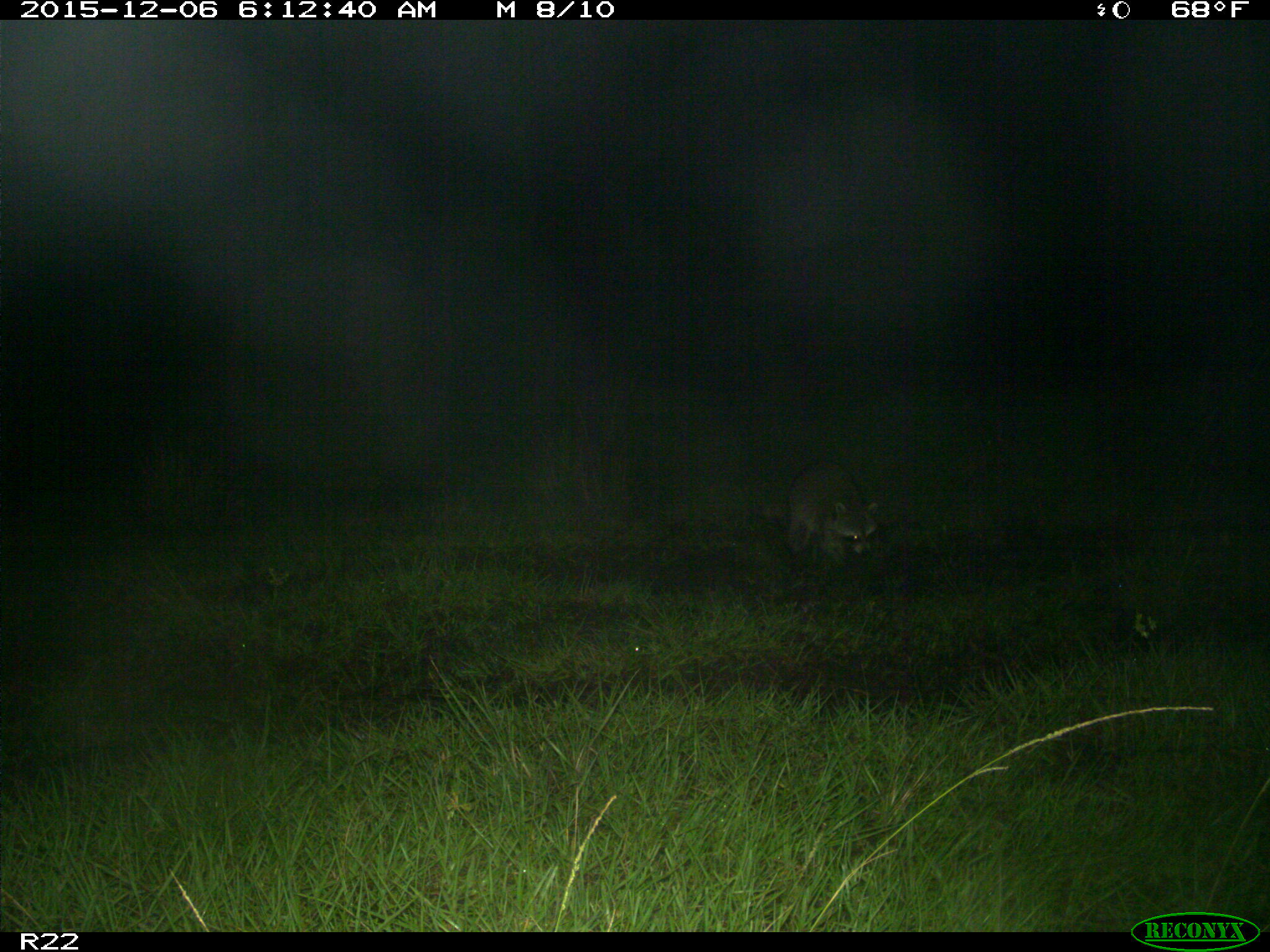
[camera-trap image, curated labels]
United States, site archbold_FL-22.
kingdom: Animalia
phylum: Chordata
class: Mammalia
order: Carnivora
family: Procyonidae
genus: Procyon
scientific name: Procyon lotor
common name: common raccoon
Procyon lotor (common raccoon).